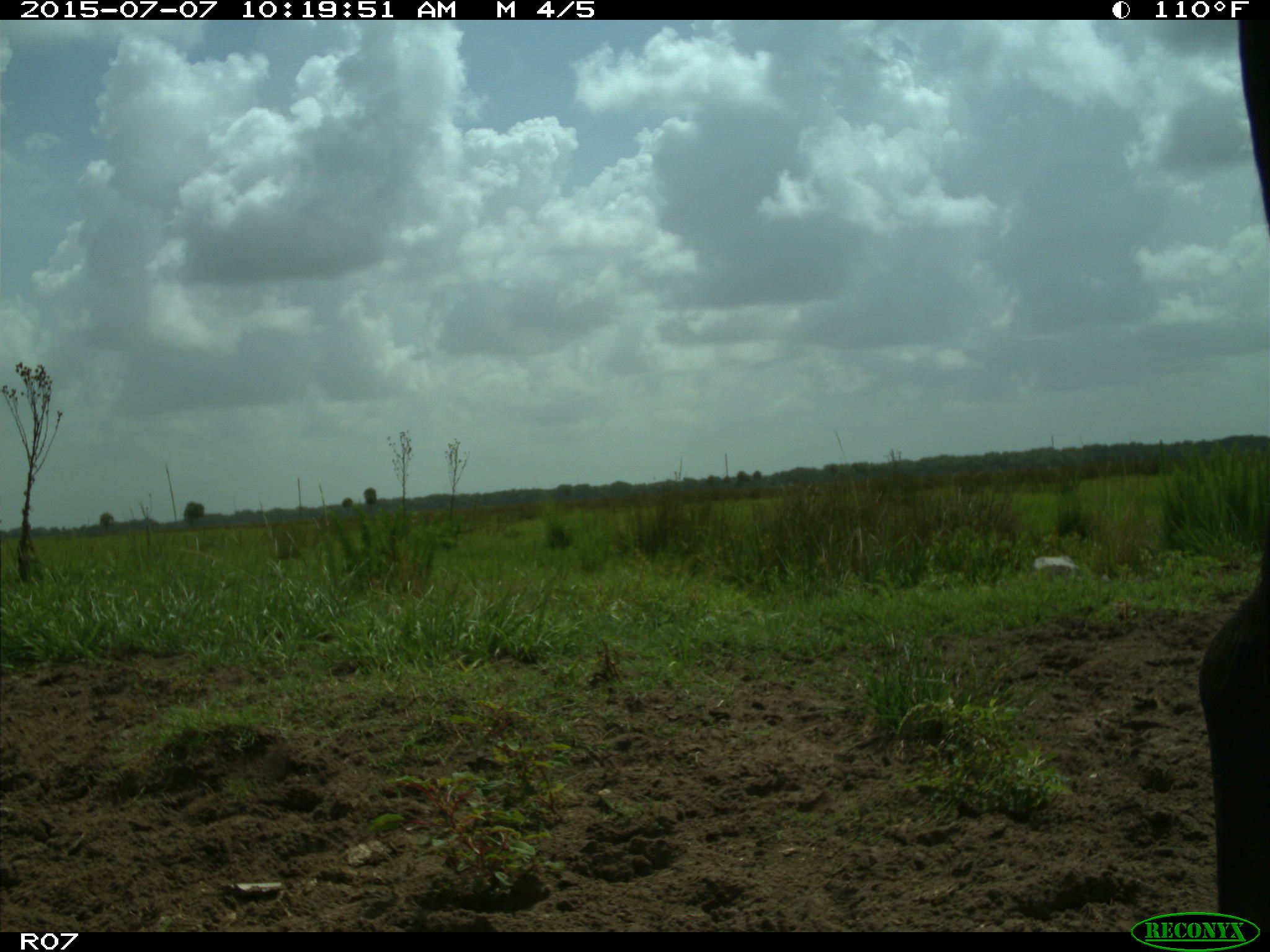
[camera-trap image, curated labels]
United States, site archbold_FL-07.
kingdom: Animalia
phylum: Chordata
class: Mammalia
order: Artiodactyla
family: Bovidae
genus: Bos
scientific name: Bos taurus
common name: domestic cow